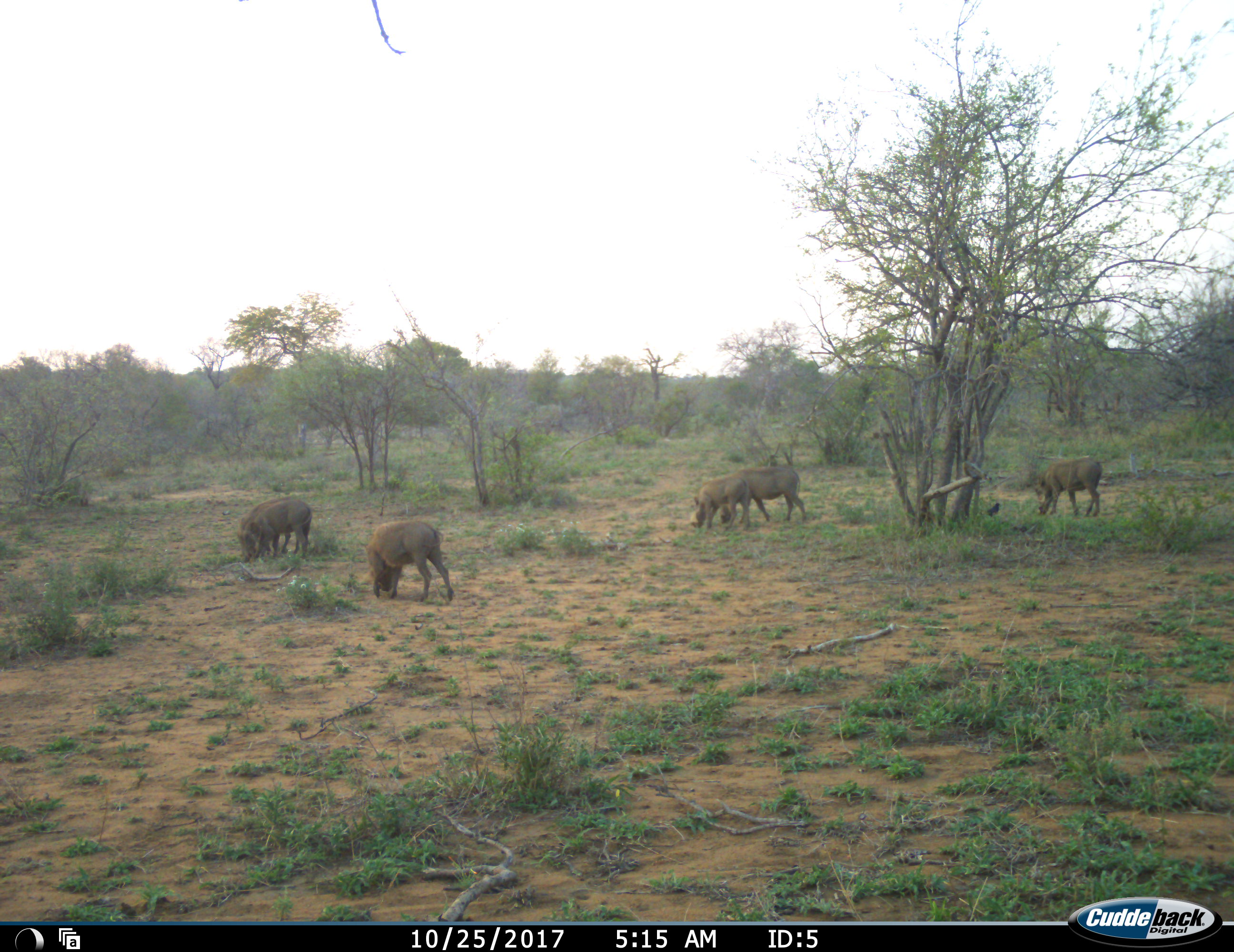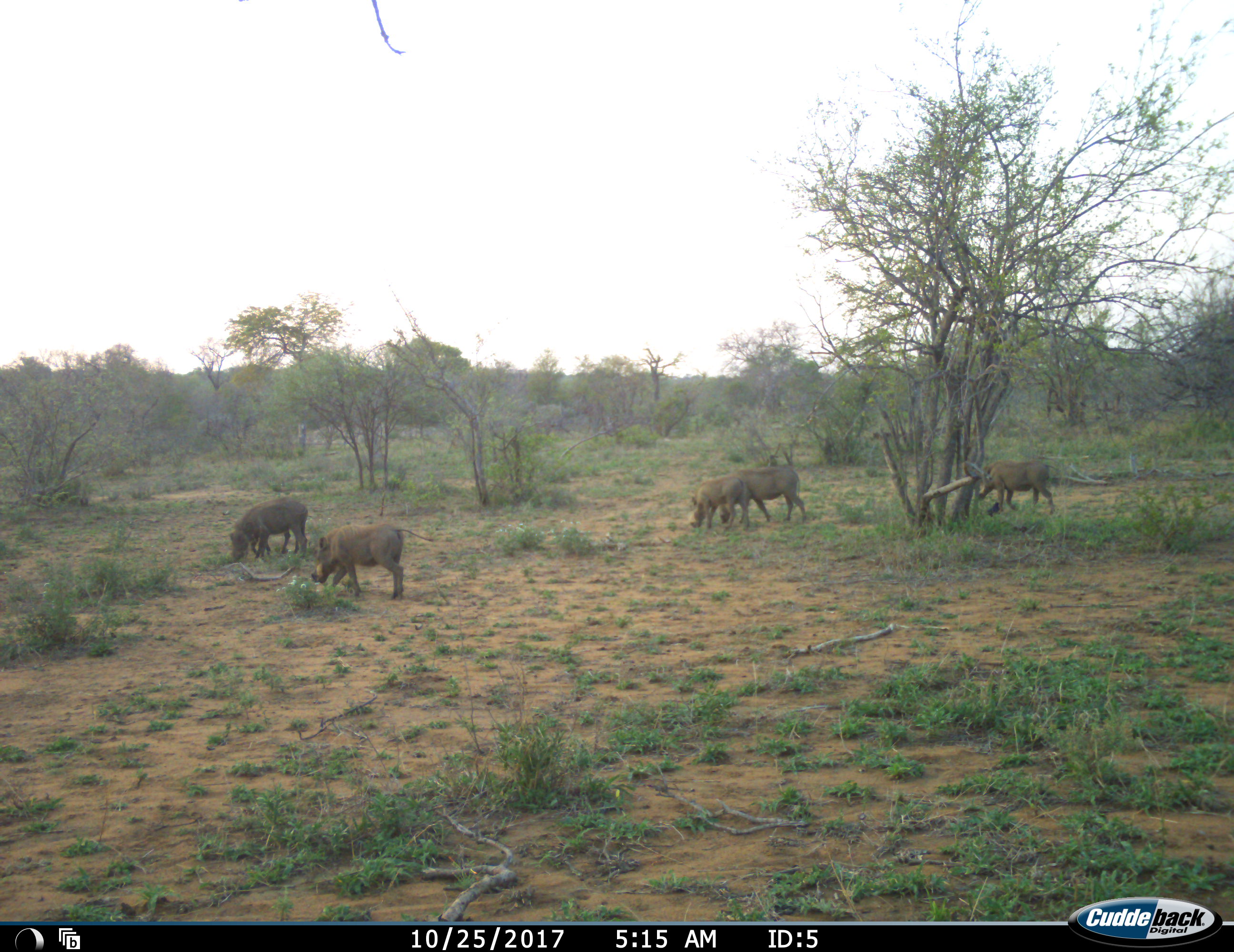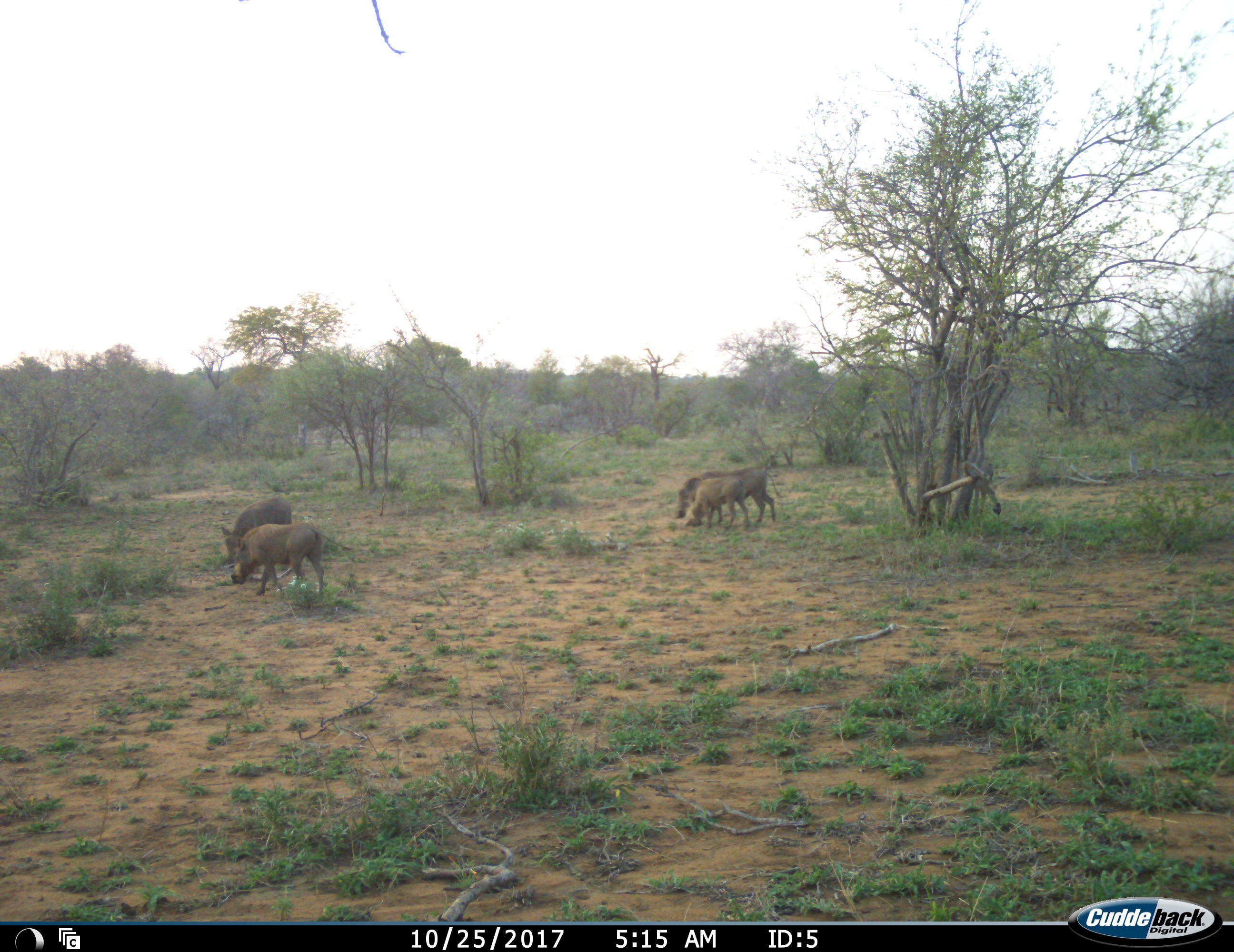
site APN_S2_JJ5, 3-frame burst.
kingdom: Animalia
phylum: Chordata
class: Mammalia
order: Artiodactyla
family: Suidae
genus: Phacochoerus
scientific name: Phacochoerus africanus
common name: warthog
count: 5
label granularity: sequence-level